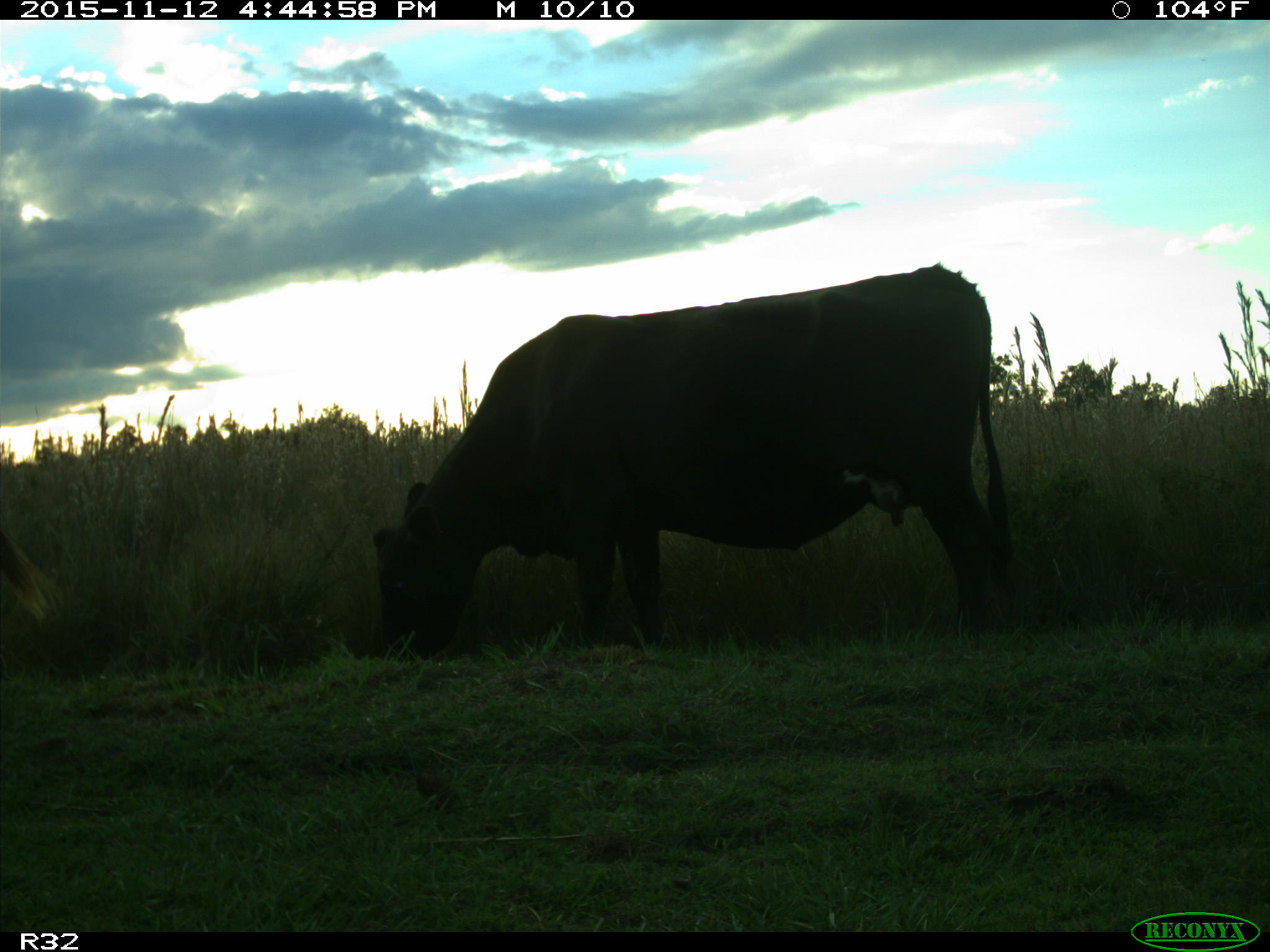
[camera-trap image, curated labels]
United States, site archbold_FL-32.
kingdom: Animalia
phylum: Chordata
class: Mammalia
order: Artiodactyla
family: Bovidae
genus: Bos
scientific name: Bos taurus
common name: domestic cow